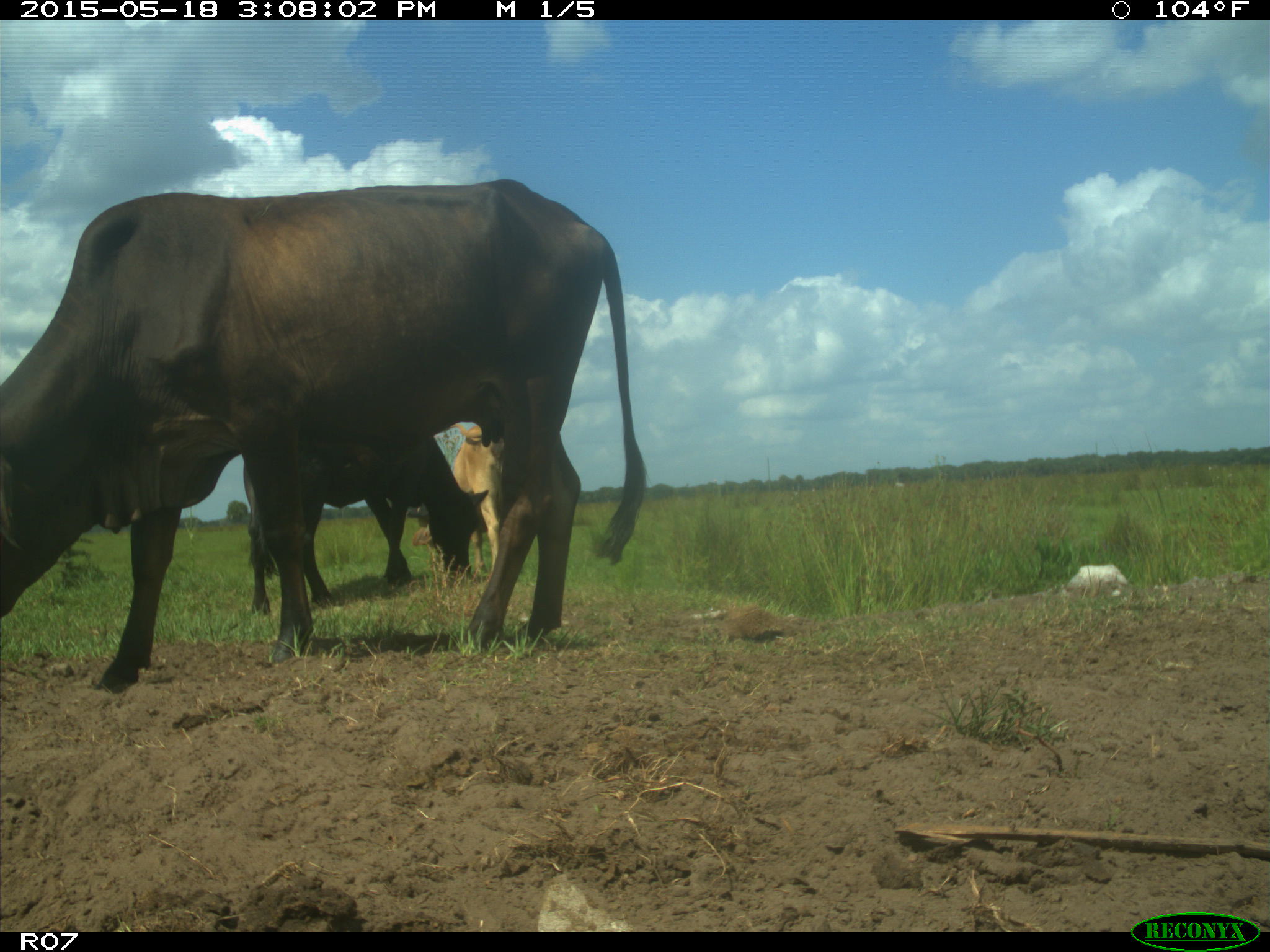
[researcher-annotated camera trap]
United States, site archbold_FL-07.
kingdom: Animalia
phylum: Chordata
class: Mammalia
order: Artiodactyla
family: Bovidae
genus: Bos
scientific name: Bos taurus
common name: domestic cow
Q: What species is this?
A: Bos taurus (domestic cow).